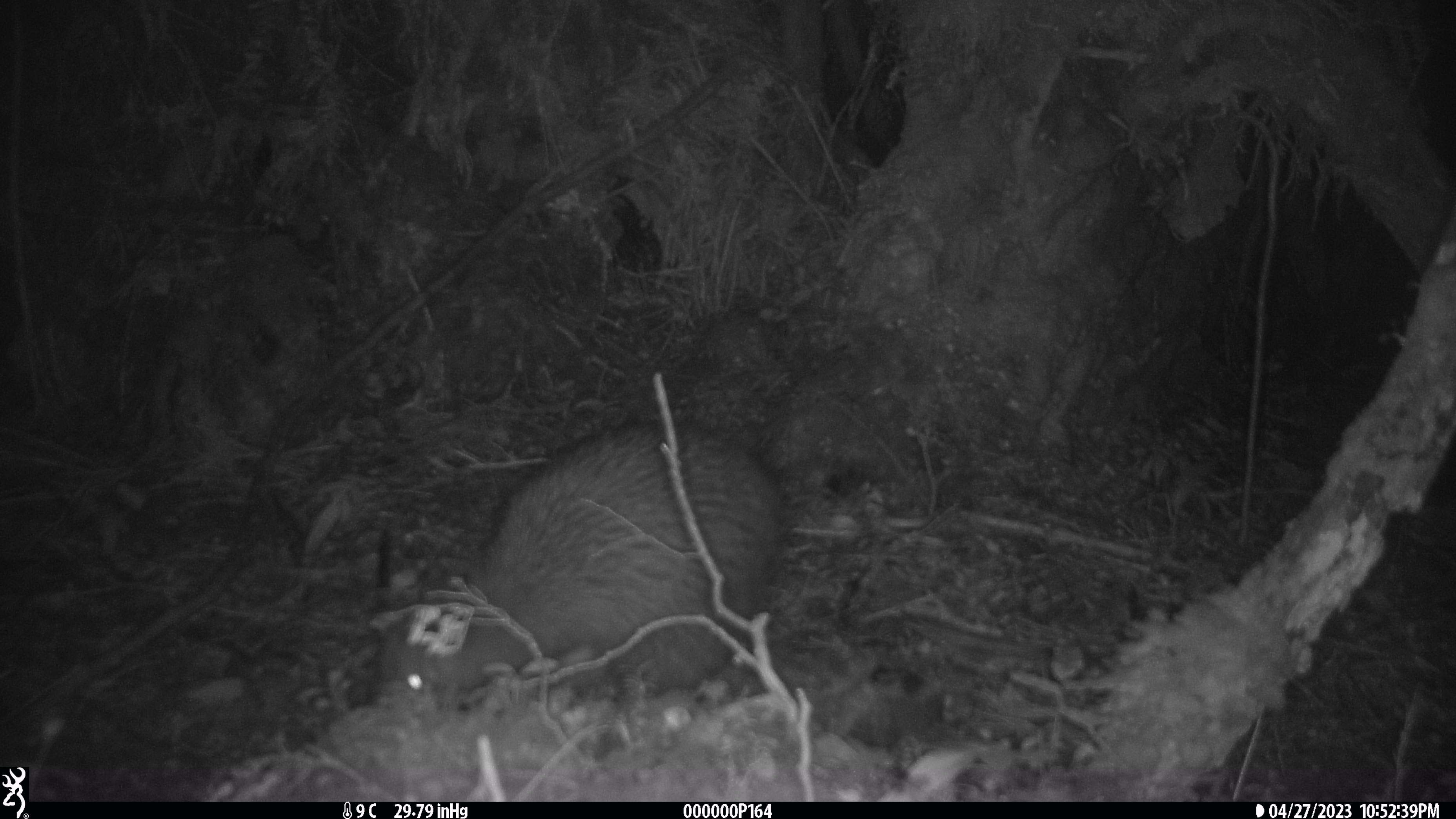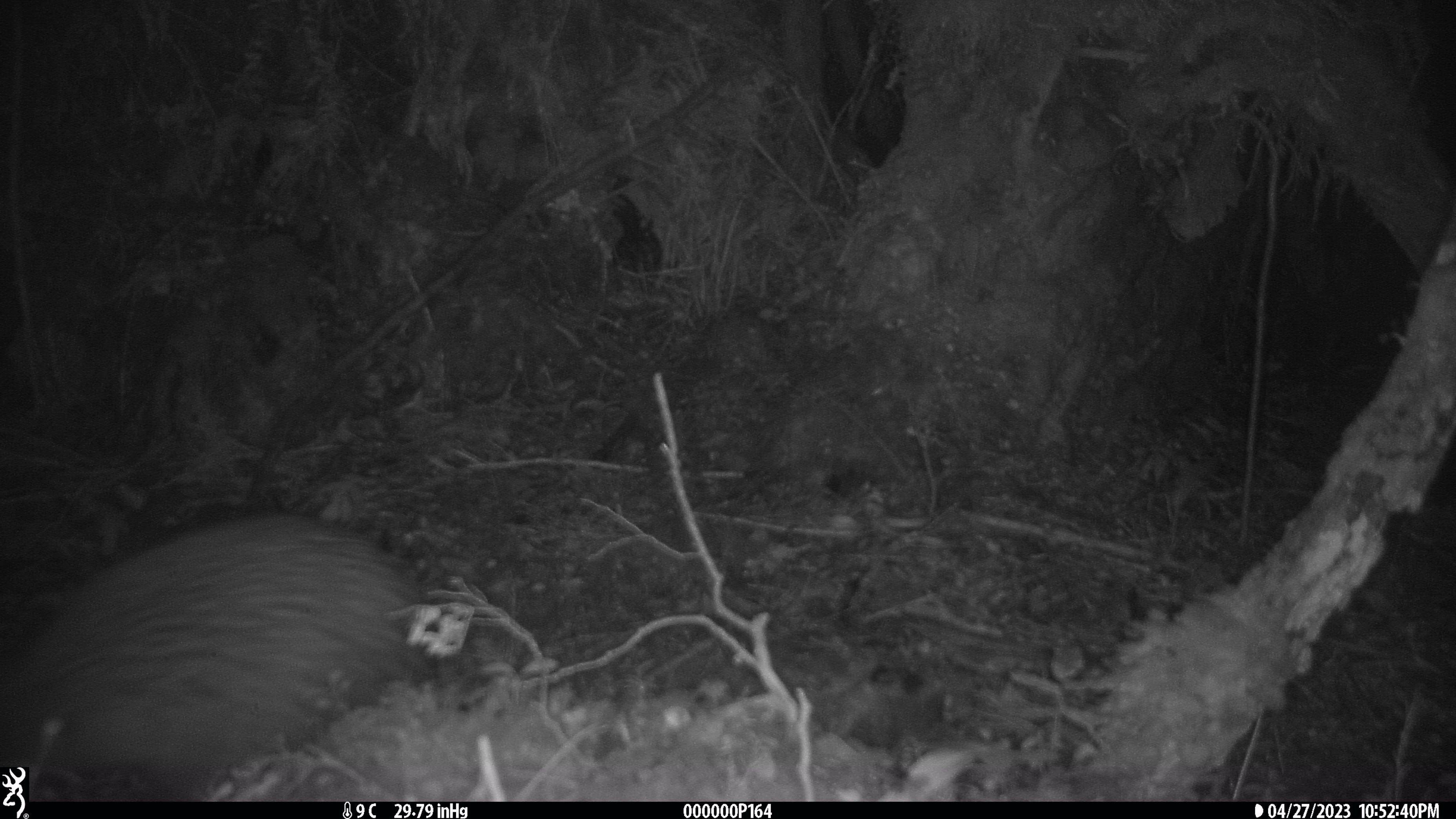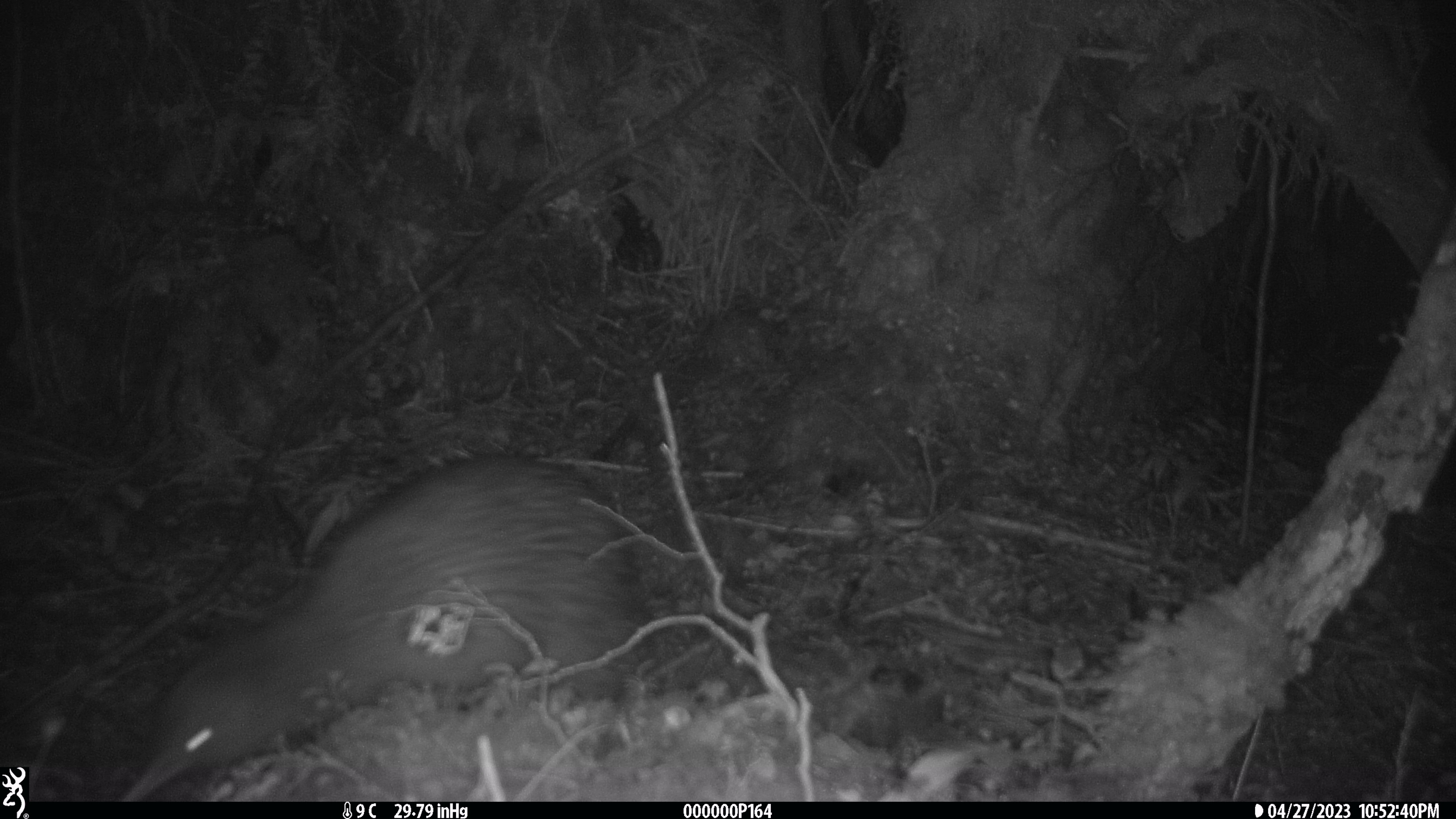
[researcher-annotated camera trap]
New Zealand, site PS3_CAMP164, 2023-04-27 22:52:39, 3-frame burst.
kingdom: Animalia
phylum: Chordata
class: Aves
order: Apterygiformes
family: Apterygidae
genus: Apteryx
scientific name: Apteryx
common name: kiwi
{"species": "kiwi (Apteryx)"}